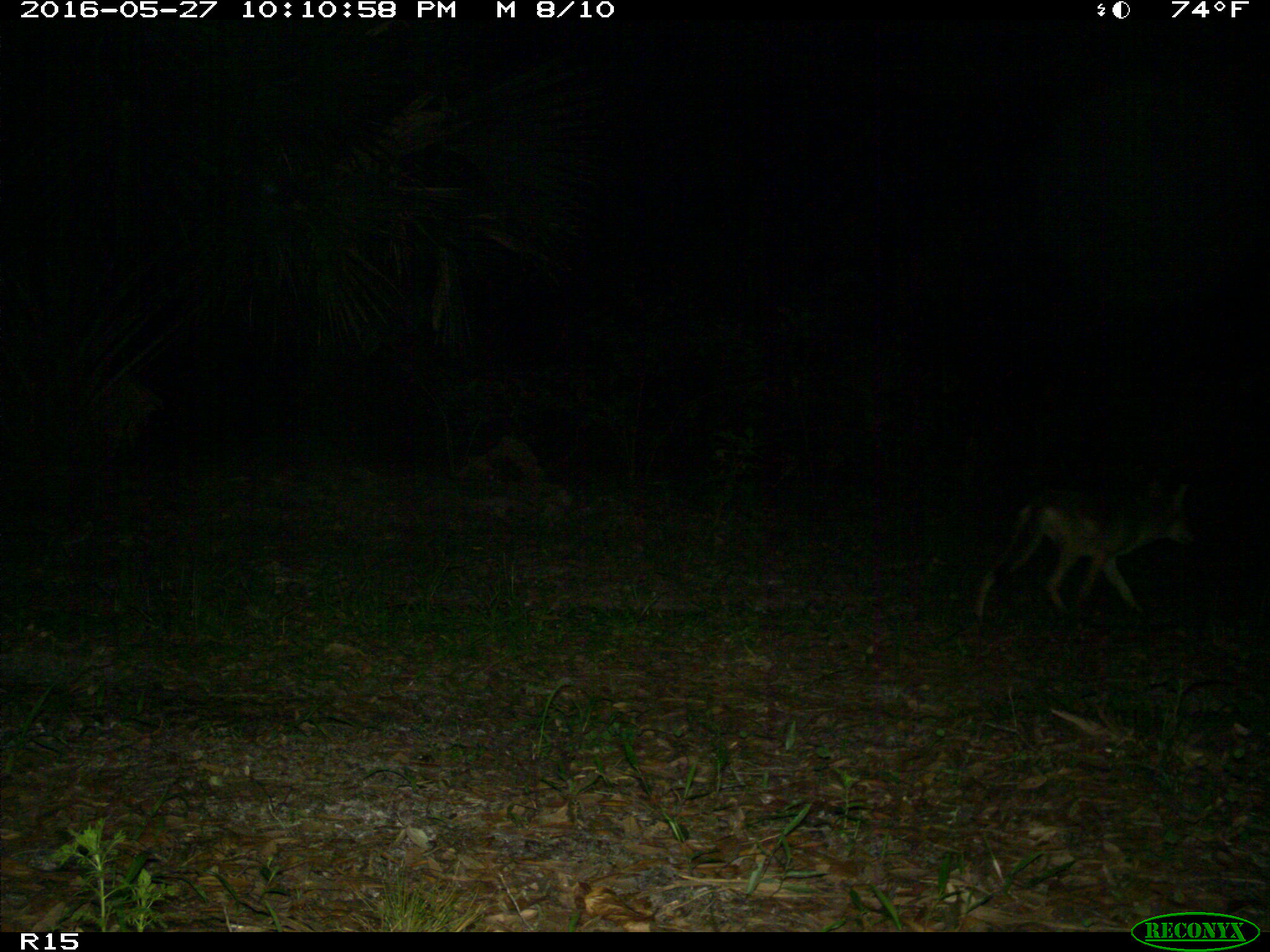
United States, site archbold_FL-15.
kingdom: Animalia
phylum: Chordata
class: Mammalia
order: Carnivora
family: Canidae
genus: Canis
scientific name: Canis latrans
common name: coyote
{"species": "Canis latrans (coyote)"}